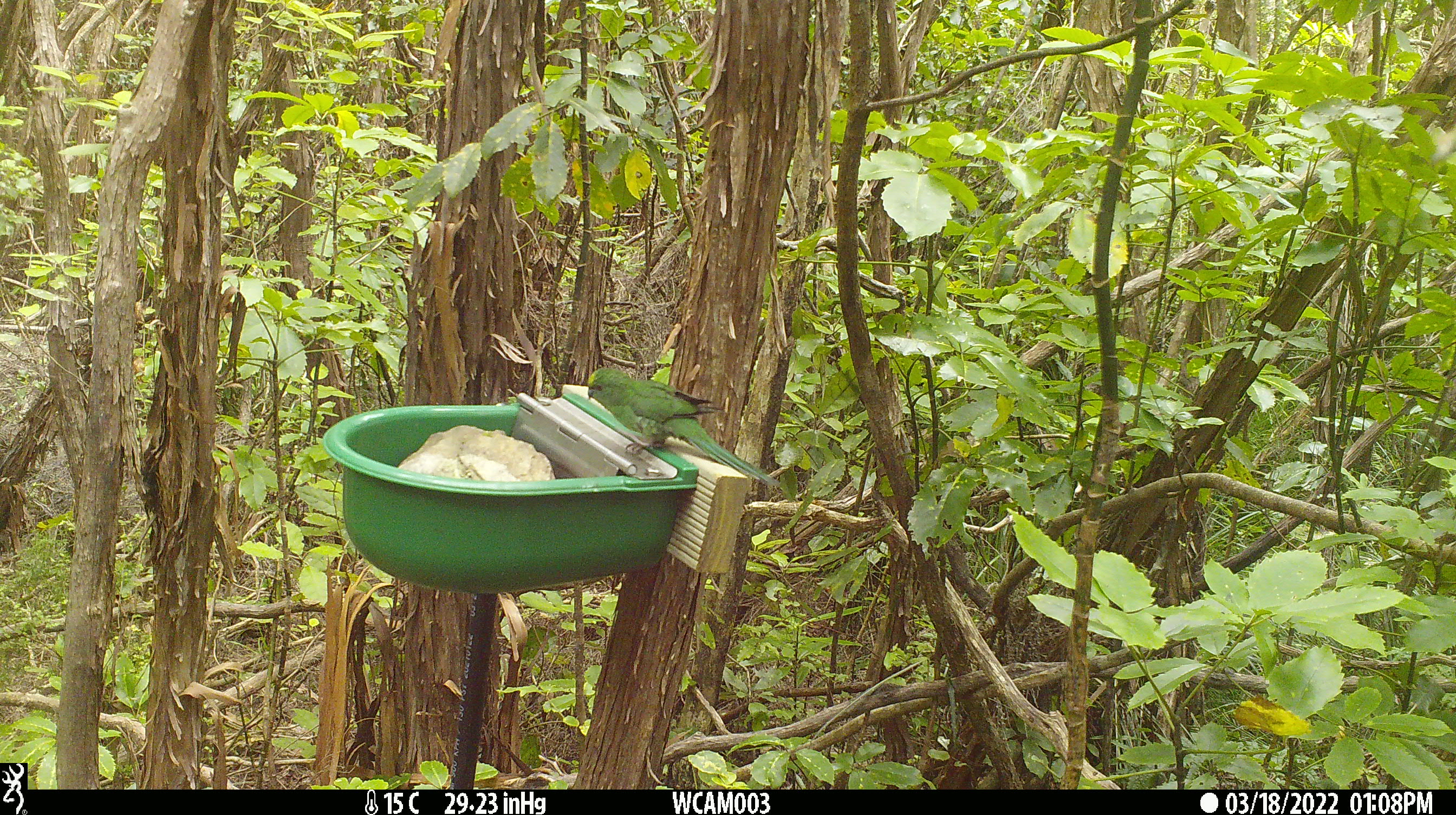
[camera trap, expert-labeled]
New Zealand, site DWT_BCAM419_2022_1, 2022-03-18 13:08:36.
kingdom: Animalia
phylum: Chordata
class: Aves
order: Psittaciformes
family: Psittaculidae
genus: Cyanoramphus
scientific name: Cyanoramphus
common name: parakeet